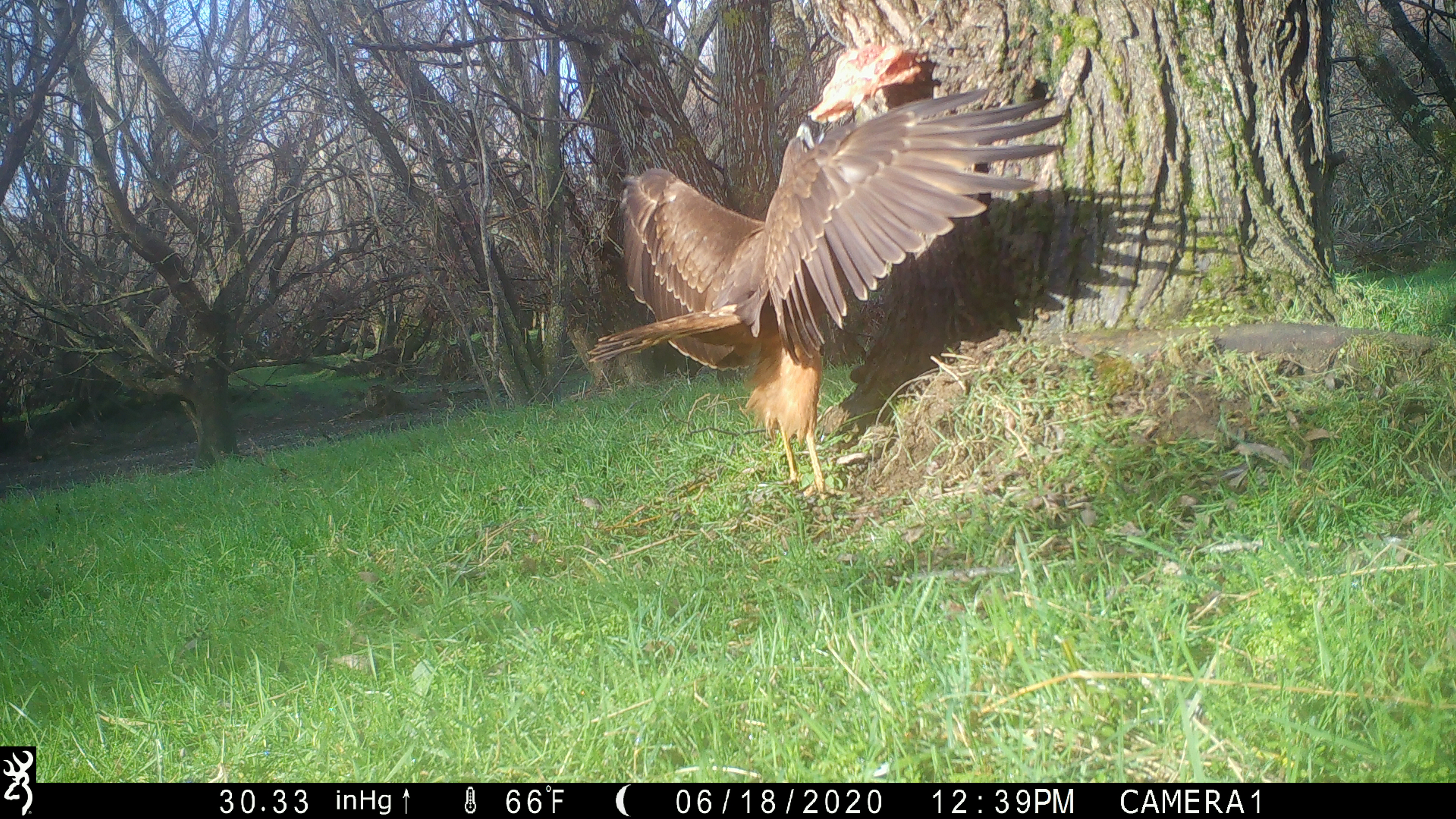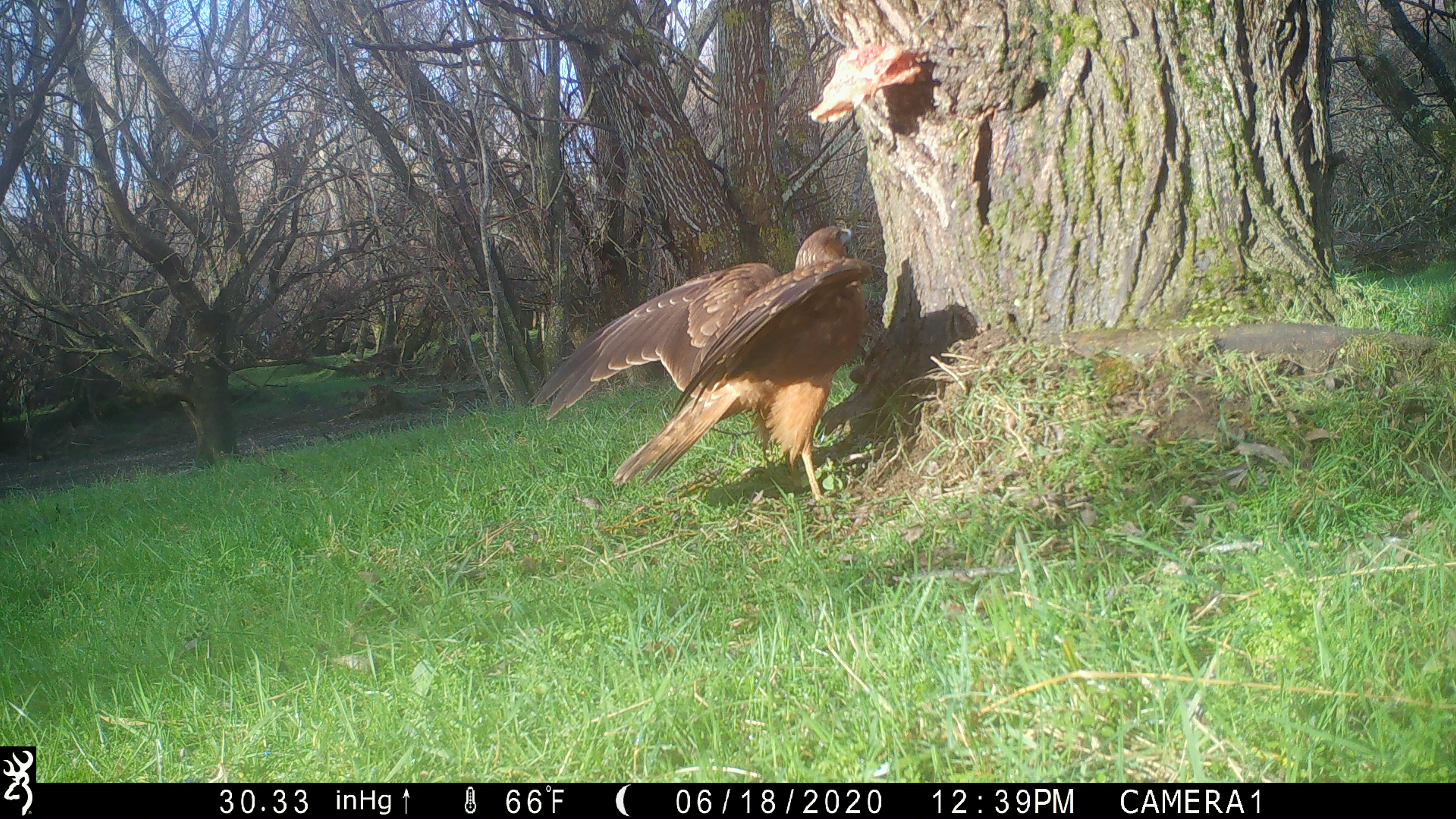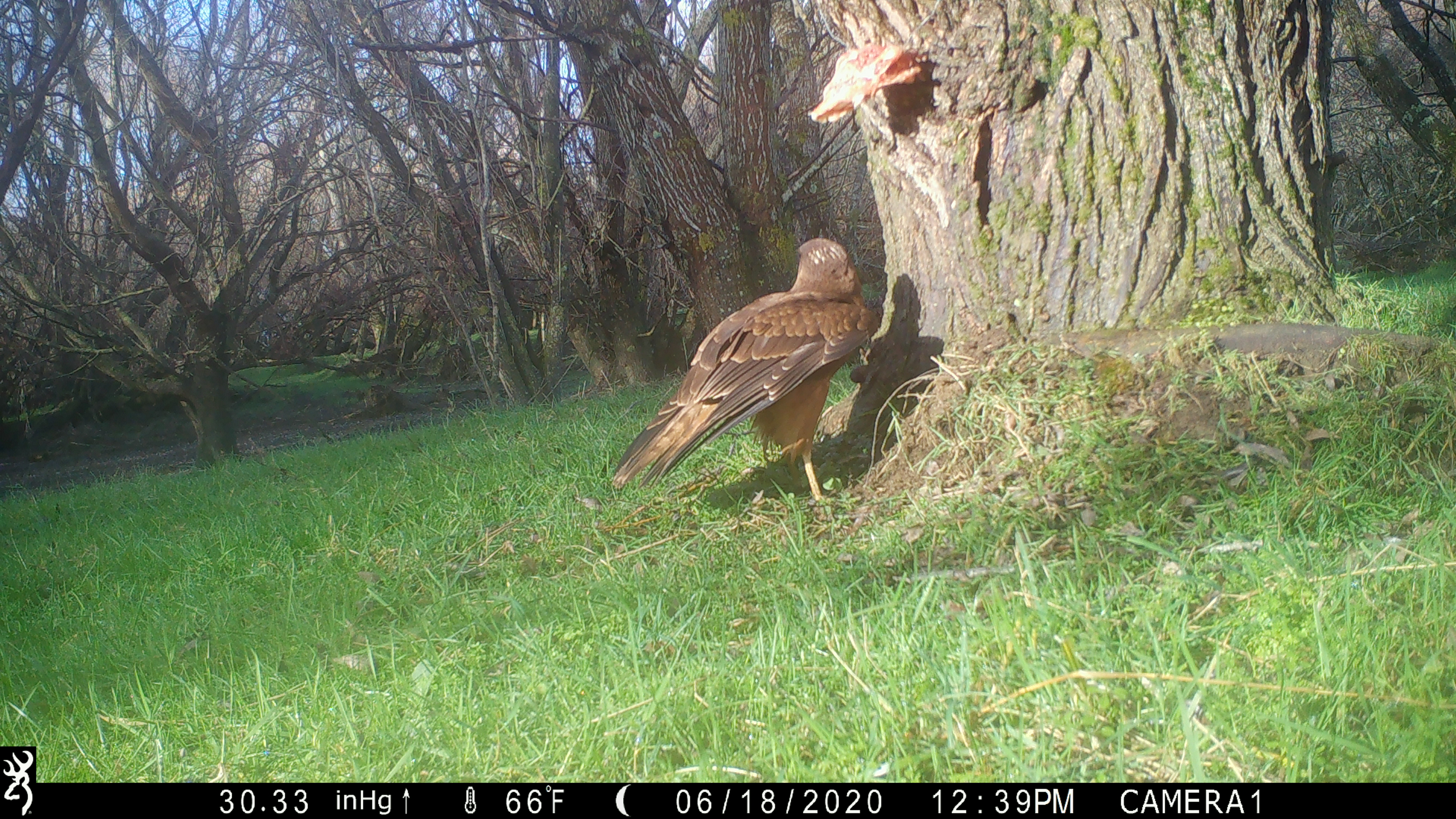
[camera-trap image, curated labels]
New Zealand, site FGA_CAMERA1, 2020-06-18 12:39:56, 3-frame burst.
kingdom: Animalia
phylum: Chordata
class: Aves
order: Accipitriformes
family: Accipitridae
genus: Circus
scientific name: Circus approximans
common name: swamp harrier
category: harrier